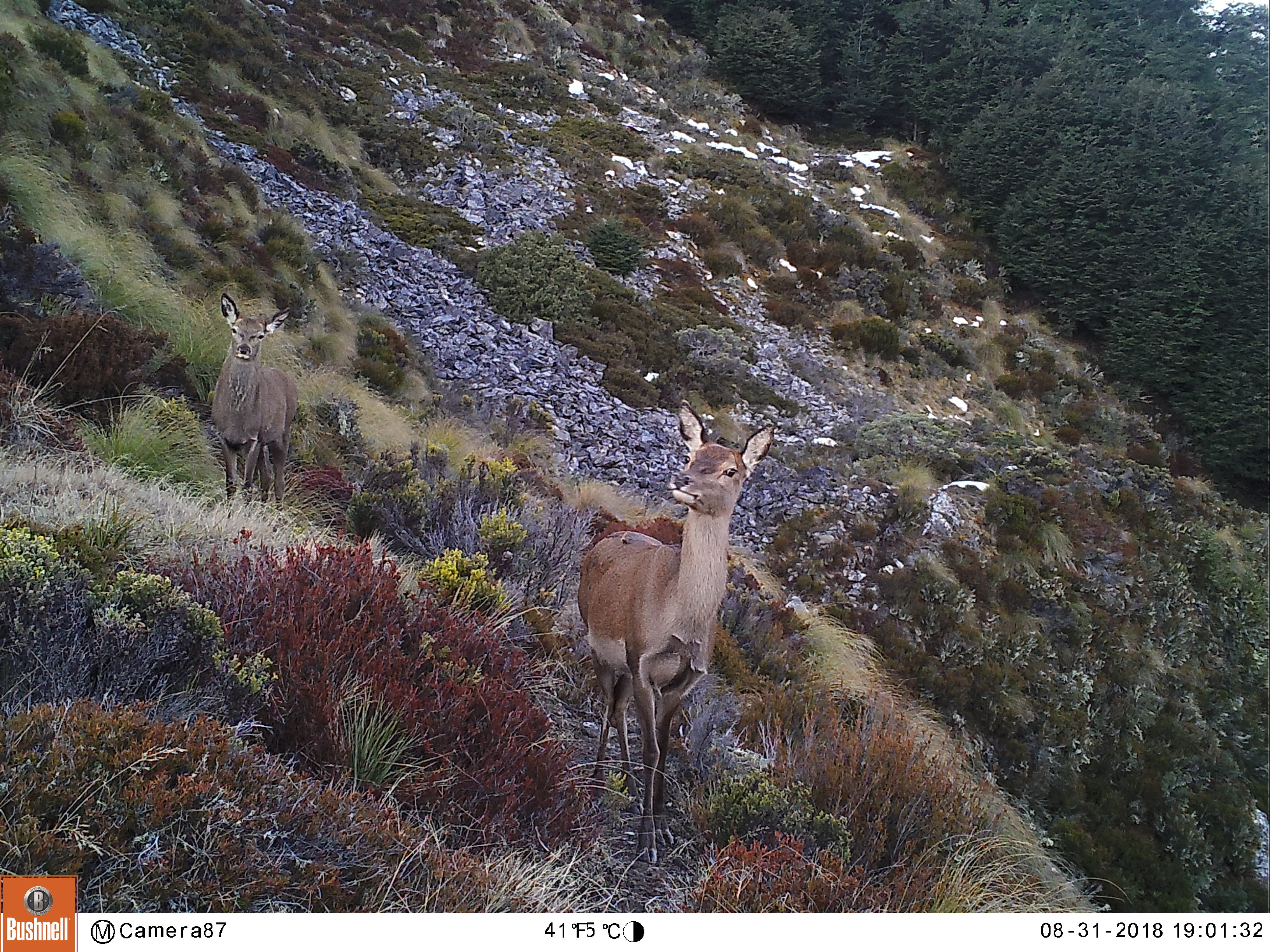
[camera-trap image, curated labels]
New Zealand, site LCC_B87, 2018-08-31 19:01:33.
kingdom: Animalia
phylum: Chordata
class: Mammalia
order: Artiodactyla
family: Cervidae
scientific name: Cervidae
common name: deer